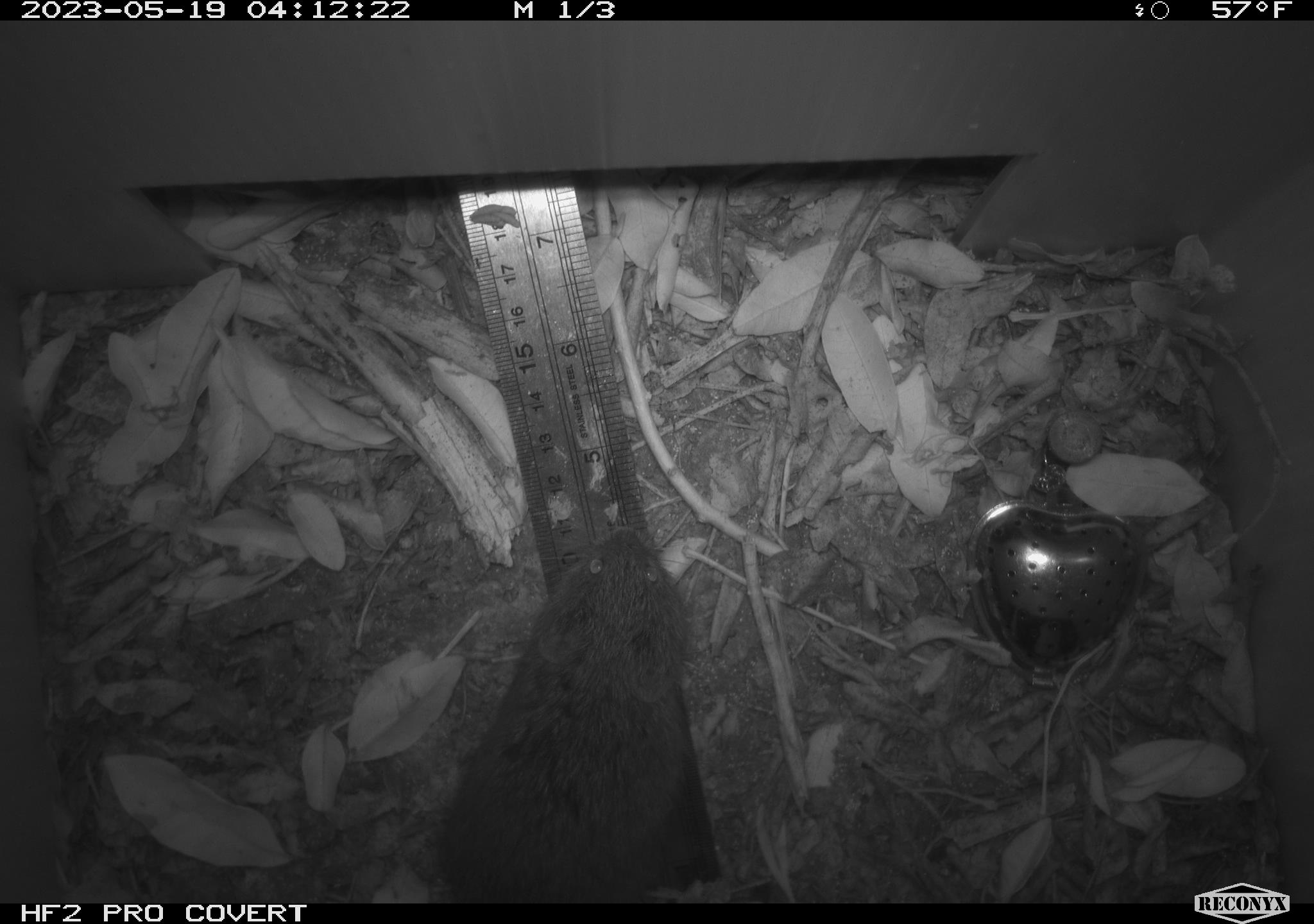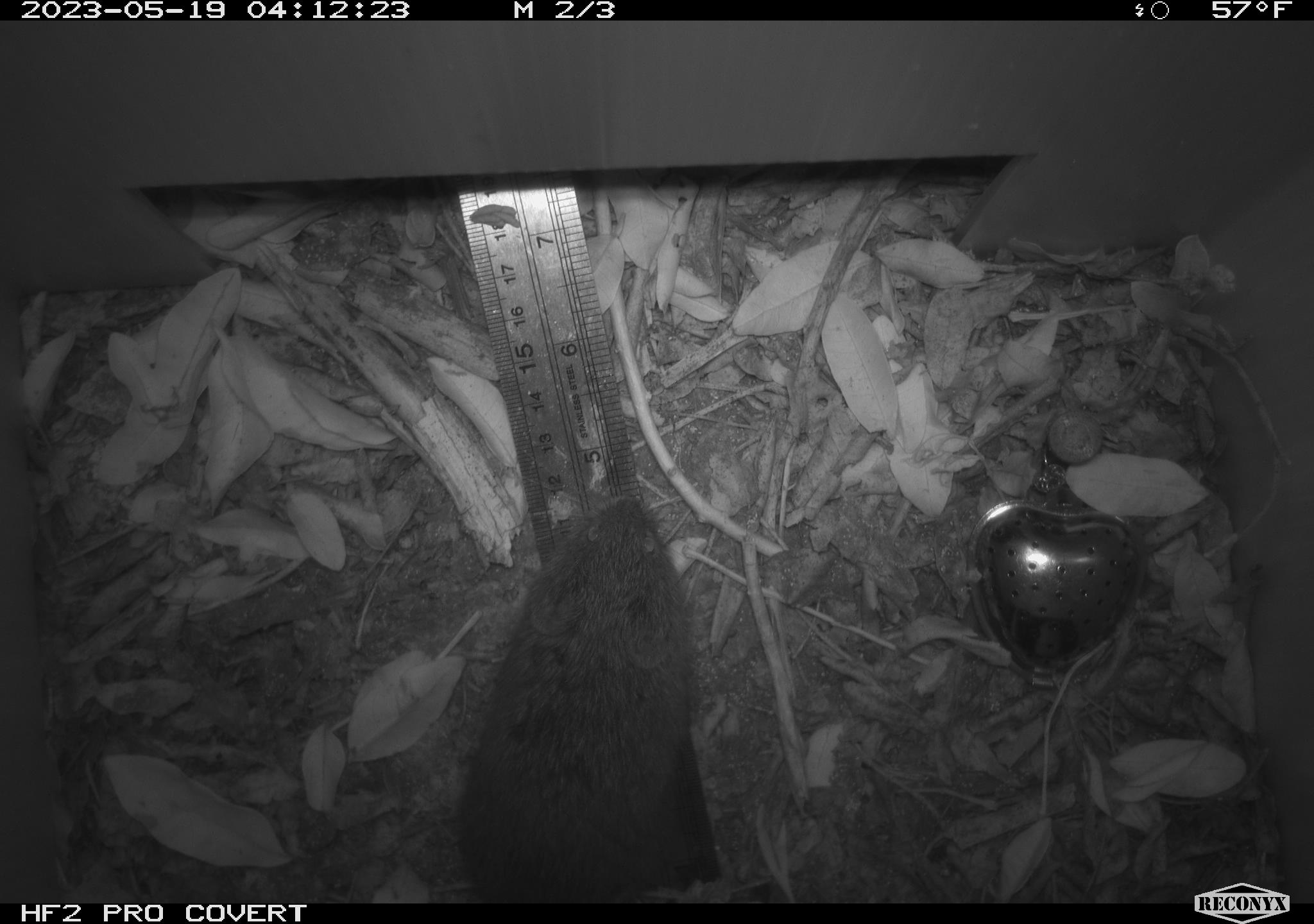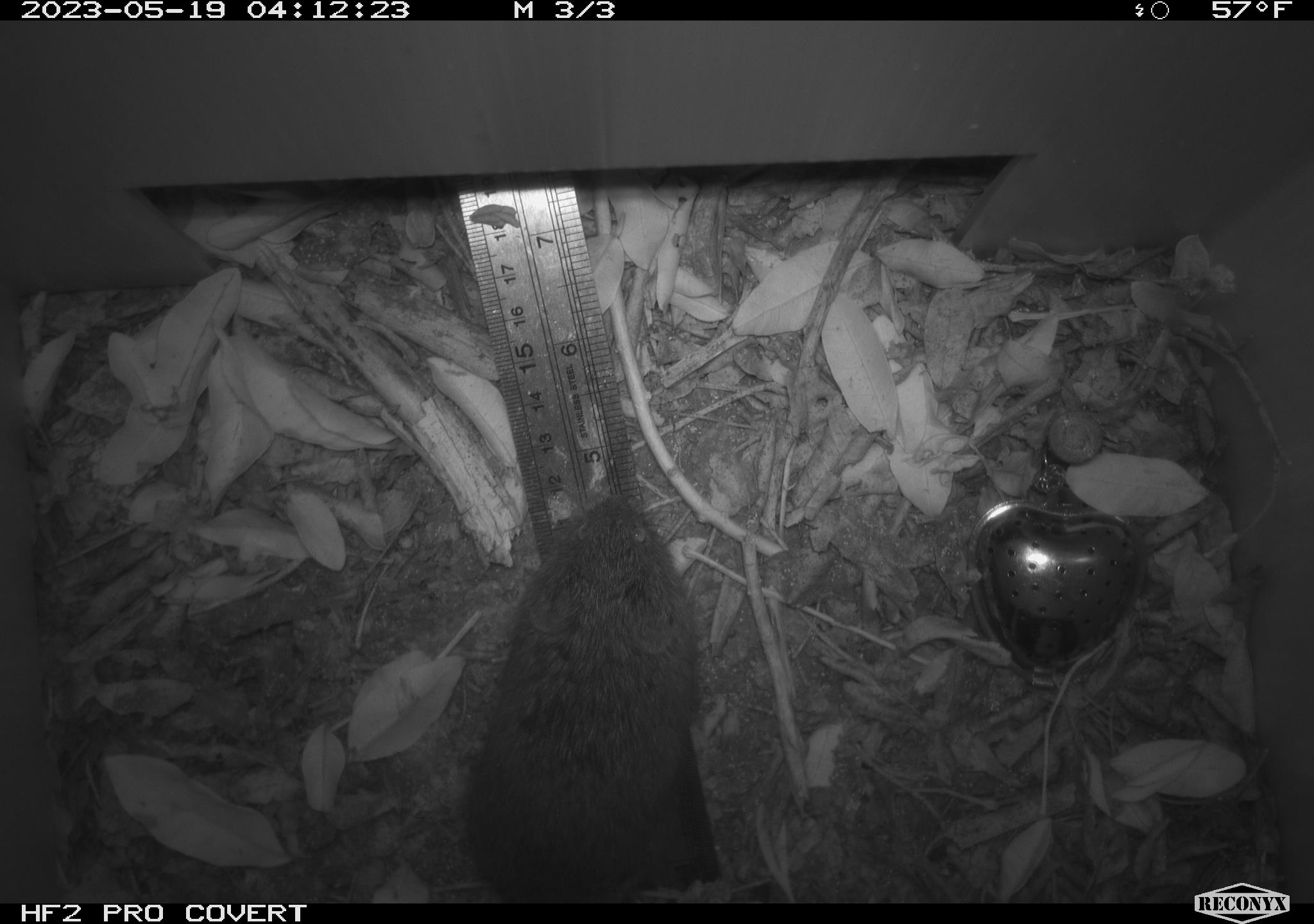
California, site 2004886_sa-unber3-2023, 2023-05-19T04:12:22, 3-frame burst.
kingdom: Animalia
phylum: Chordata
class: Mammalia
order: Rodentia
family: Cricetidae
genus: Microtus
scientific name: Microtus californicus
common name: california vole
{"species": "california vole (Microtus californicus)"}